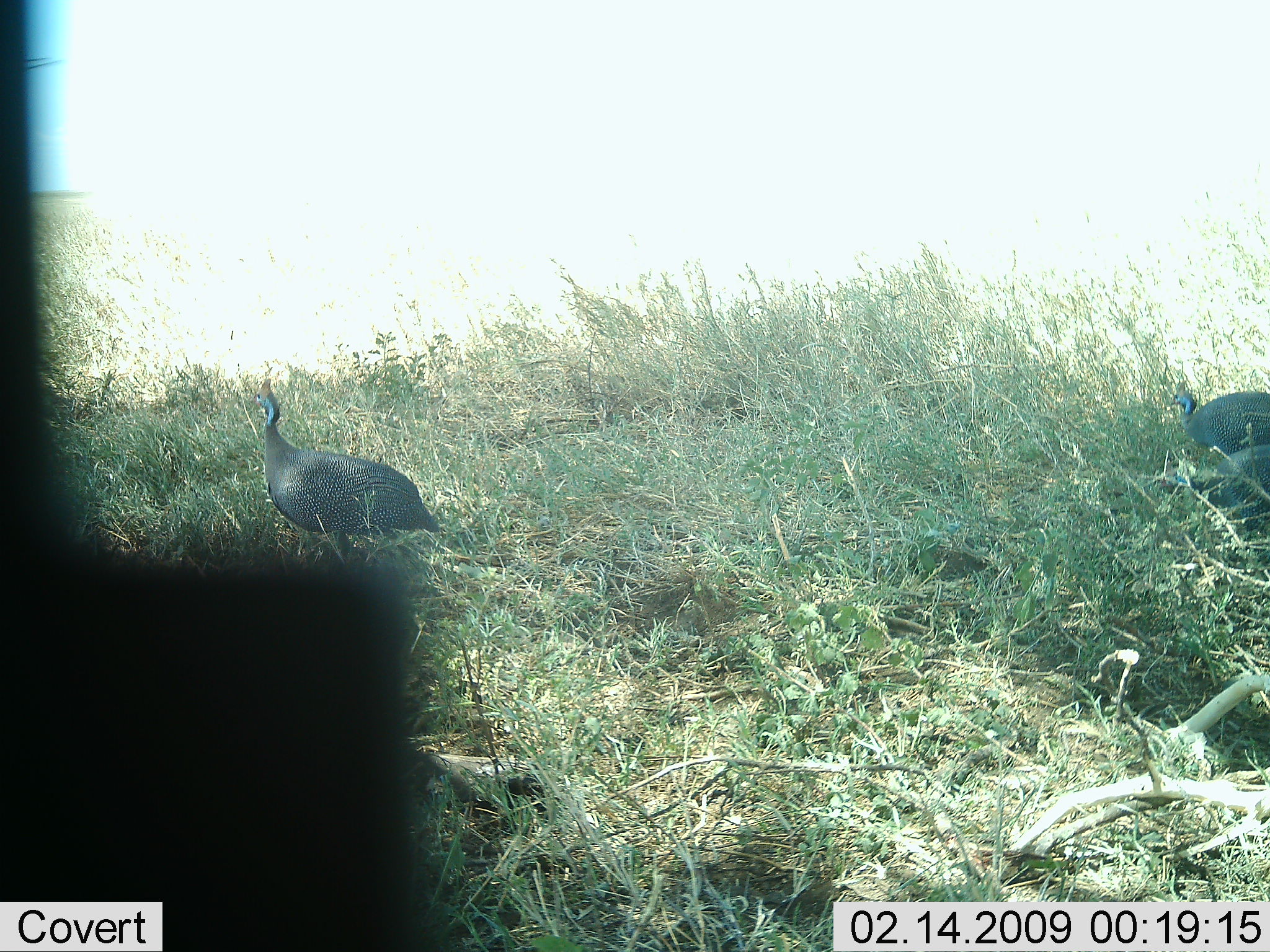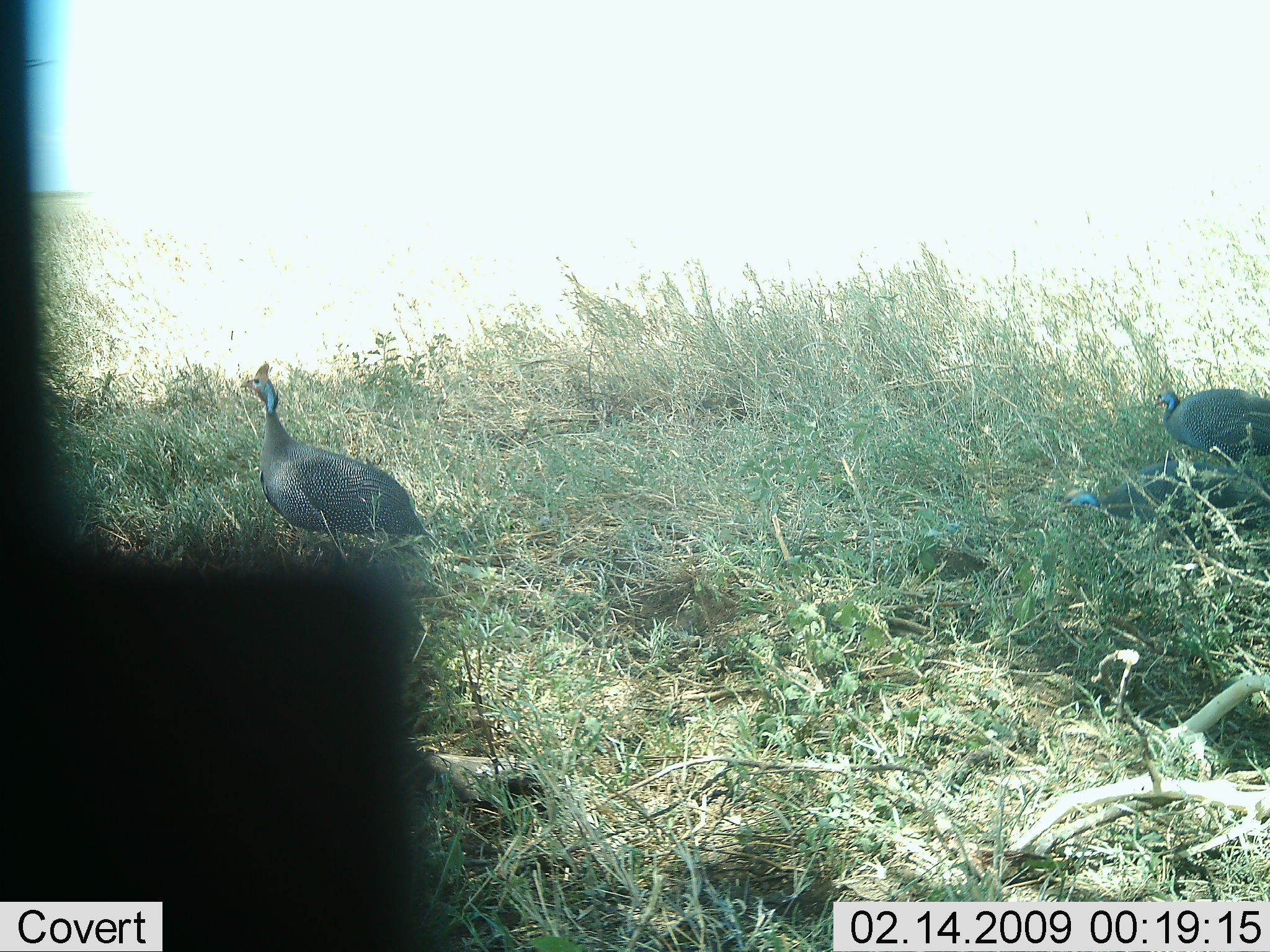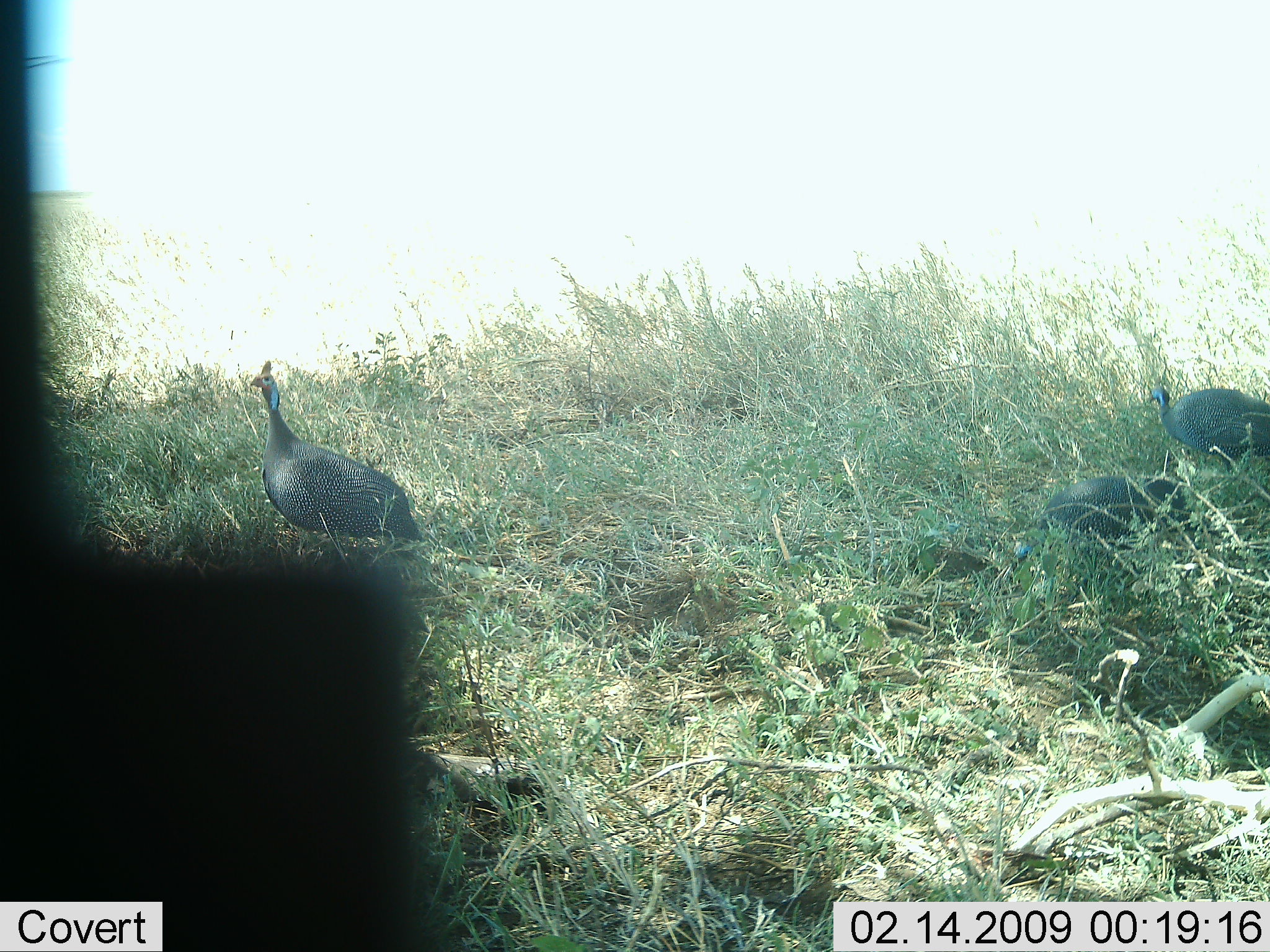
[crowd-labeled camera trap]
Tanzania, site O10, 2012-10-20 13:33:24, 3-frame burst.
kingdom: Animalia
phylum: Chordata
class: Aves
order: Galliformes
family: Numididae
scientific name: Numididae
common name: guinea fowl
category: guineafowl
Guineafowl (guinea fowl) (Numididae), count 3. Behavior (volunteer vote fractions): standing 60%, resting 0%, moving 40%, interacting 0%. Young present (vote fraction): 0%. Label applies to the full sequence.